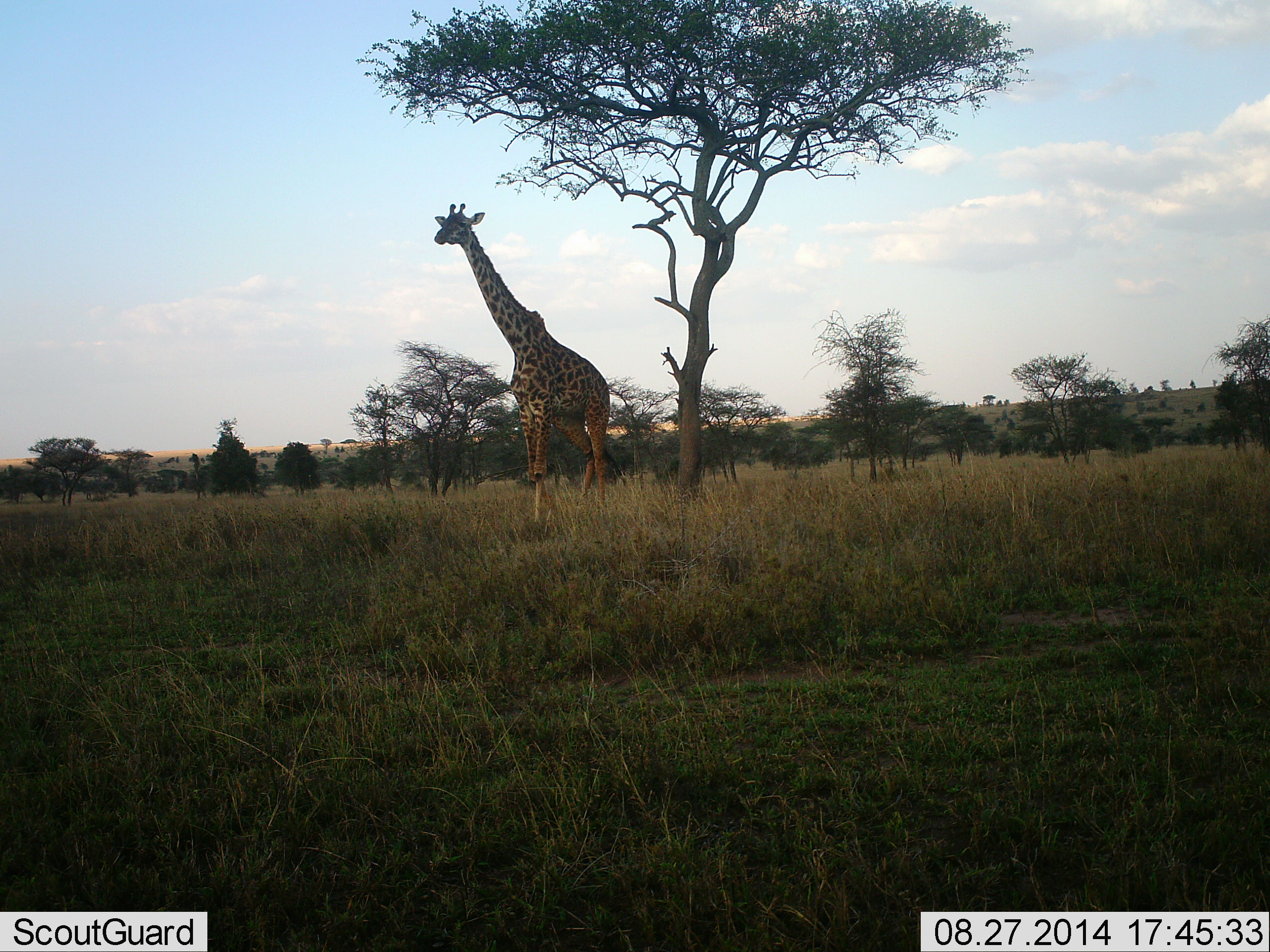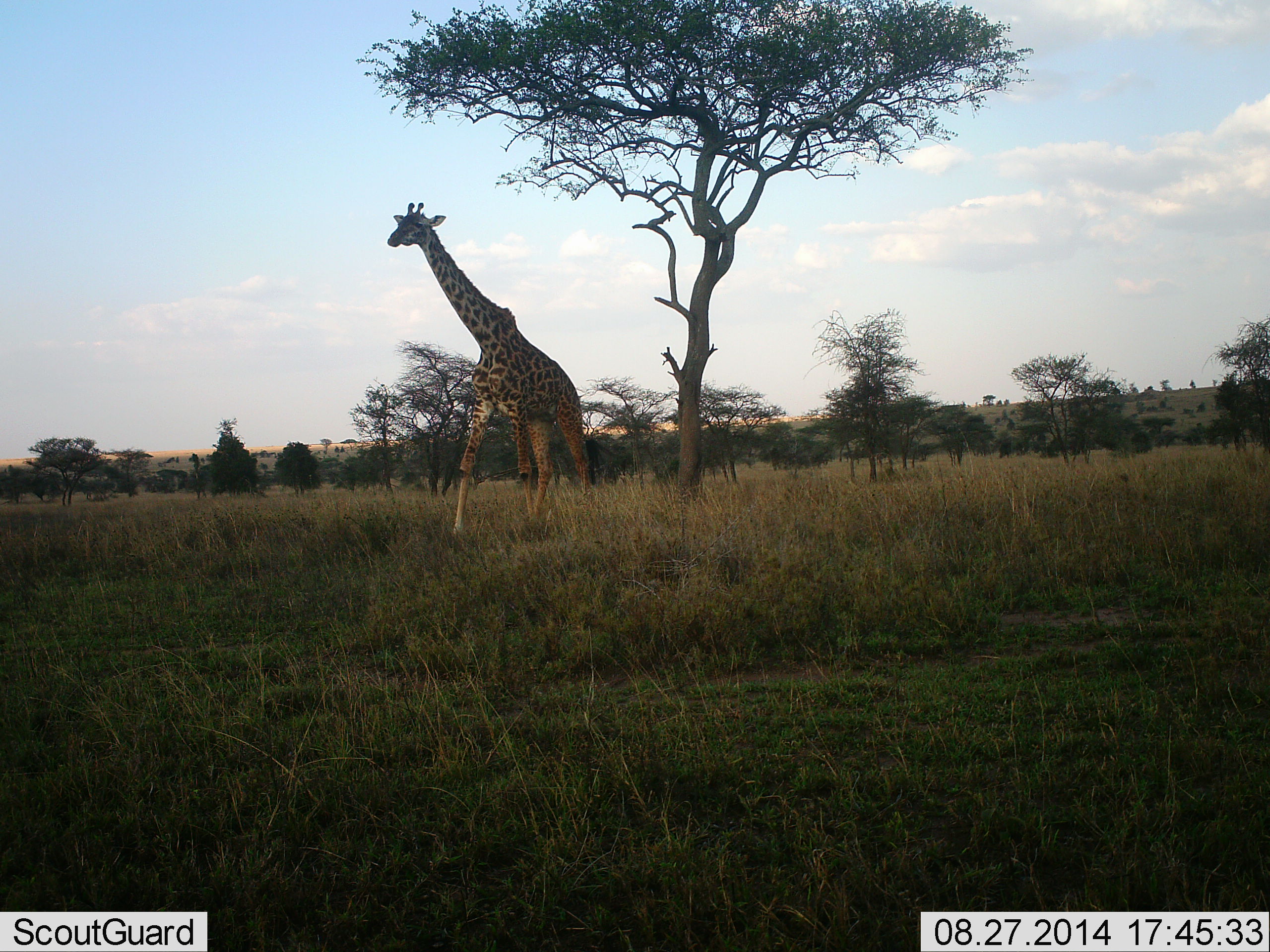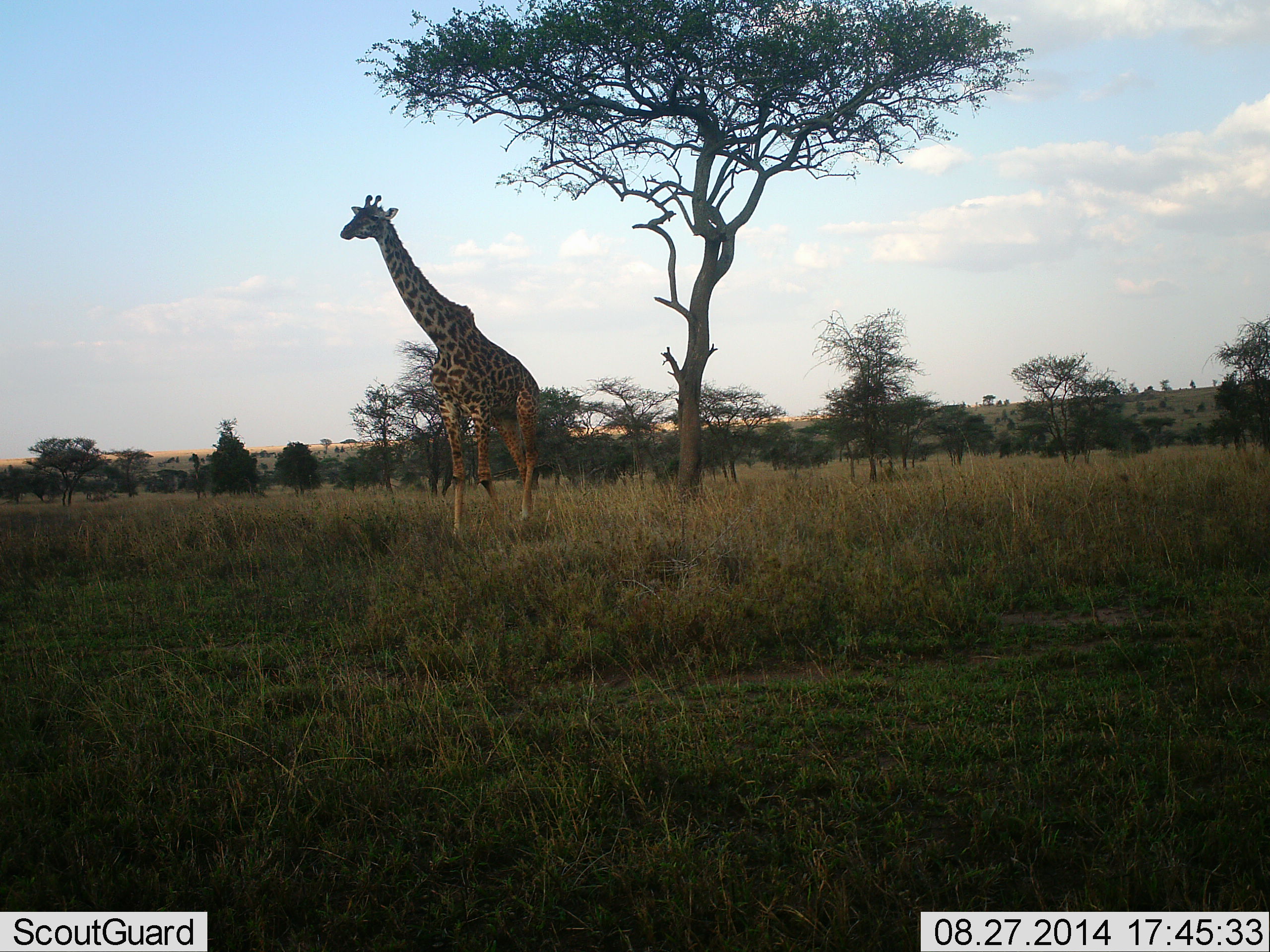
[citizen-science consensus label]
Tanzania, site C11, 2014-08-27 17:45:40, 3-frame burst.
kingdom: Animalia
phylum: Chordata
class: Mammalia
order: Artiodactyla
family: Giraffidae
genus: Giraffa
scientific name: Giraffa camelopardalis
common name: giraffe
Giraffe (Giraffa camelopardalis), count 1. Behavior (volunteer vote fractions): standing 10%, resting 0%, moving 90%, interacting 0%. Young present (vote fraction): 0%. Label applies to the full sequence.